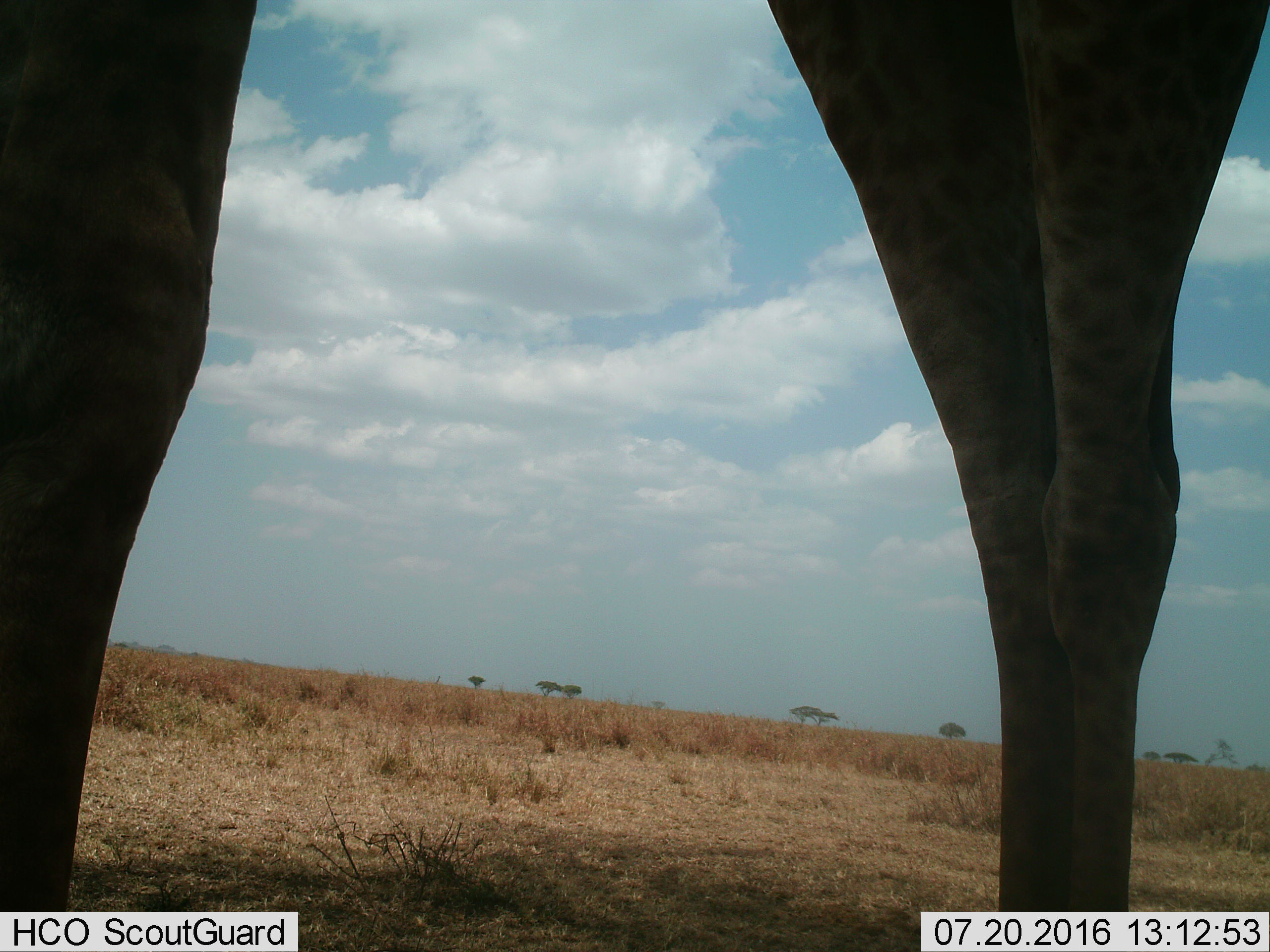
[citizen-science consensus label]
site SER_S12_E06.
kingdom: Animalia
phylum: Chordata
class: Mammalia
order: Artiodactyla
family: Giraffidae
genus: Giraffa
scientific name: Giraffa camelopardalis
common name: giraffe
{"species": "giraffe (Giraffa camelopardalis)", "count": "1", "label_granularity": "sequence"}